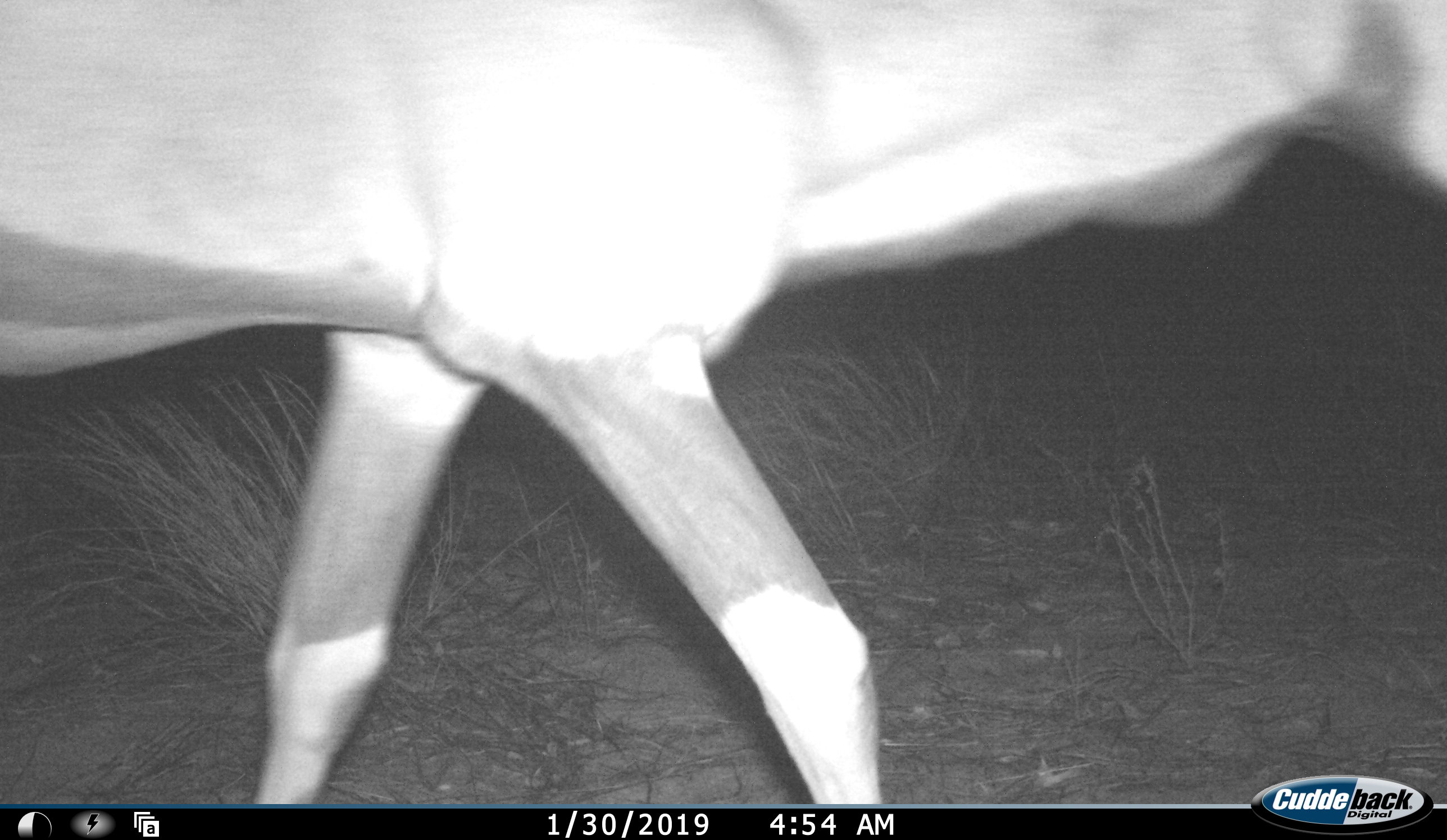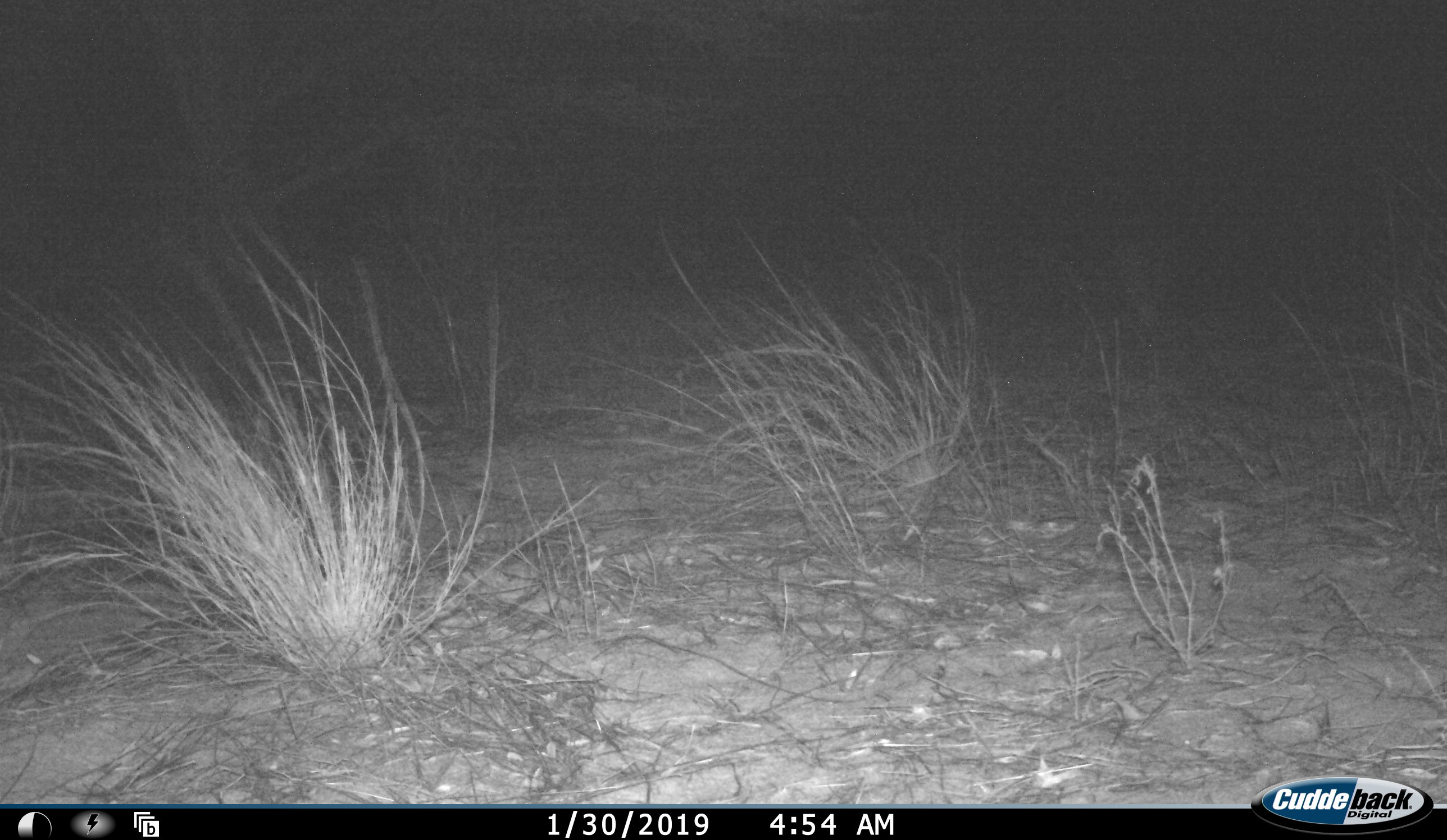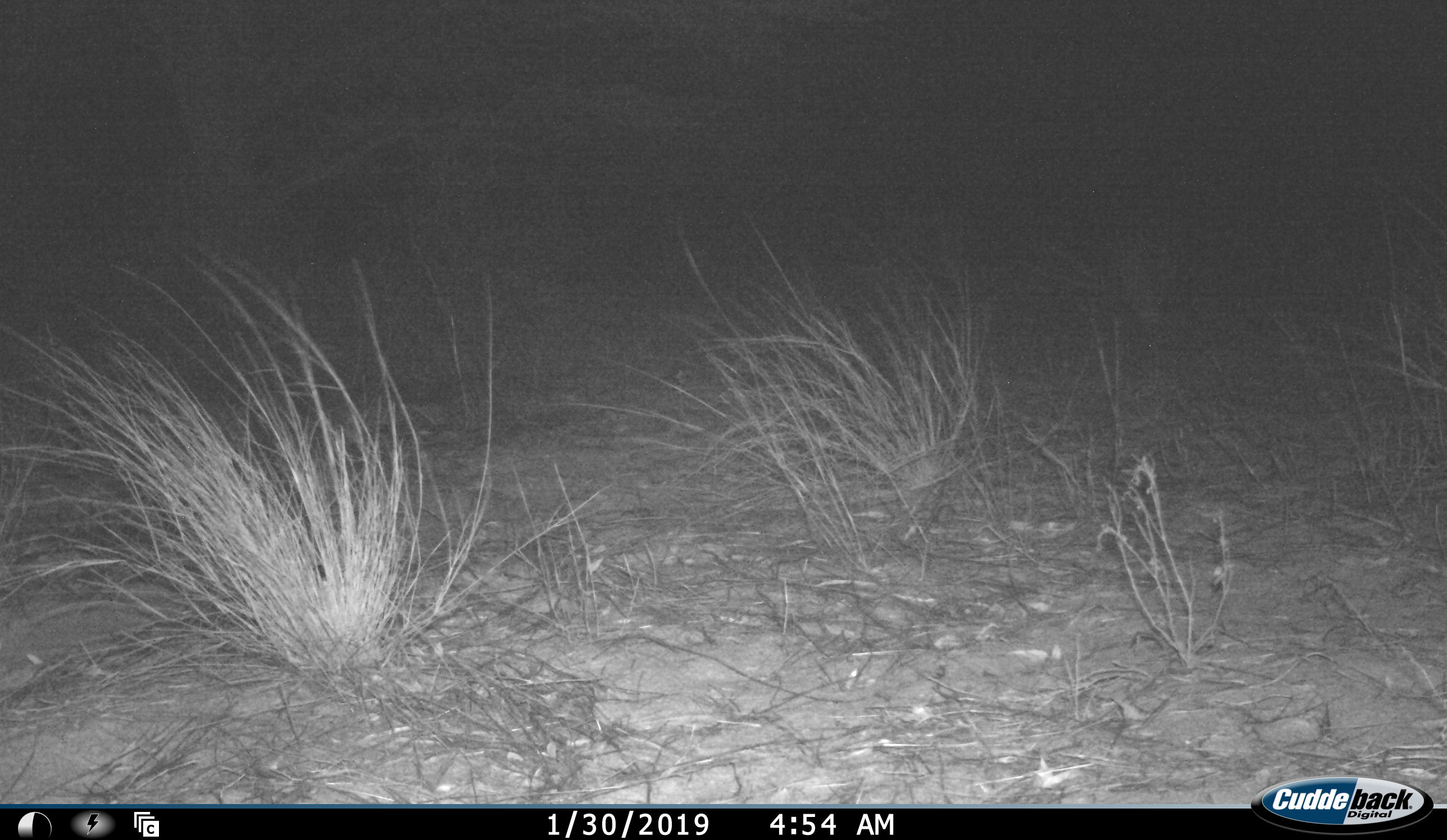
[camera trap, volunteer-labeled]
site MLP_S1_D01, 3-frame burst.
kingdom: Animalia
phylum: Chordata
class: Mammalia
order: Artiodactyla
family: Bovidae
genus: Oryx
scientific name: Oryx gazella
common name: gemsbok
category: oryx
Oryx (gemsbok) (Oryx gazella), count 1. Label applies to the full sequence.